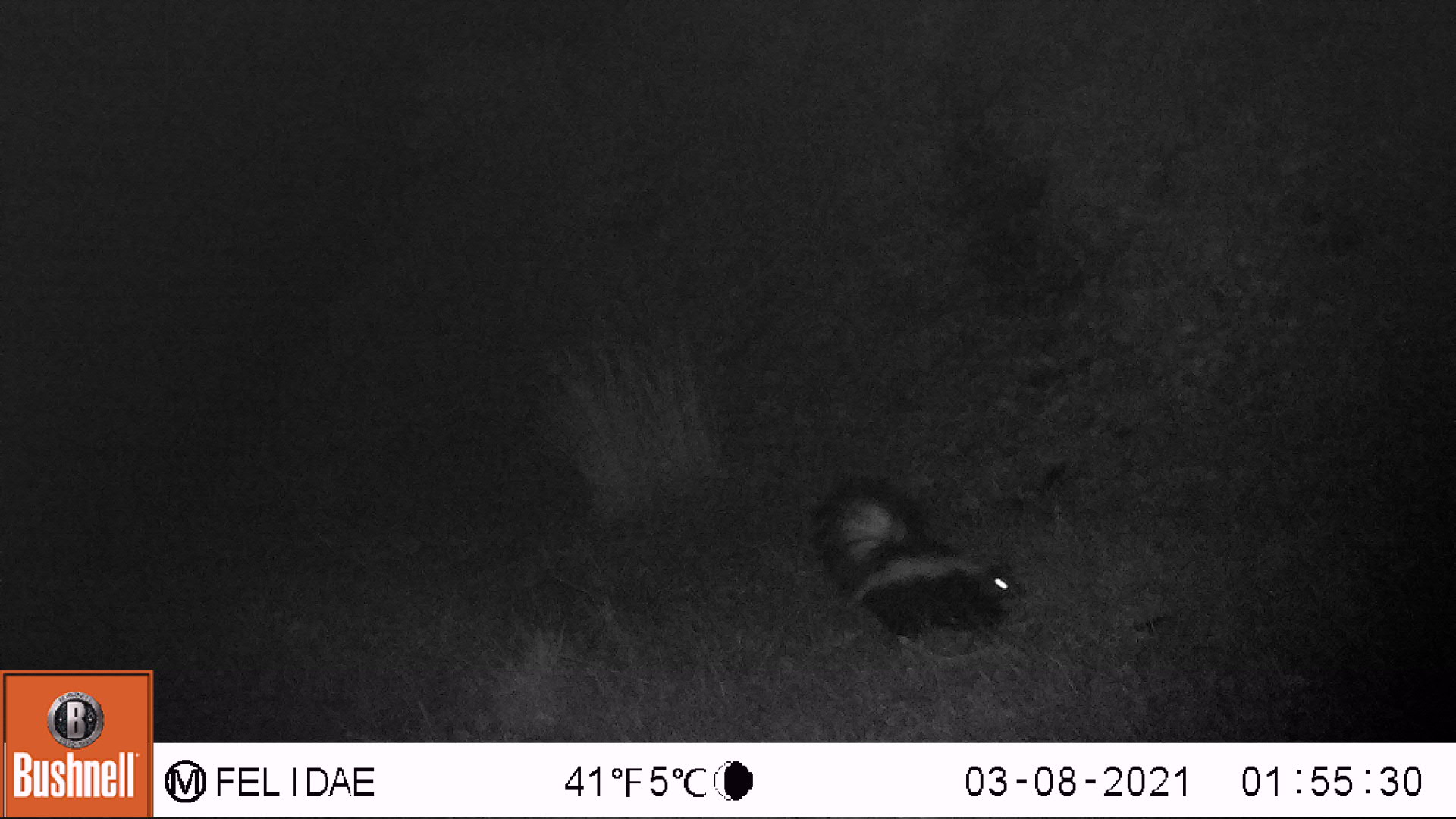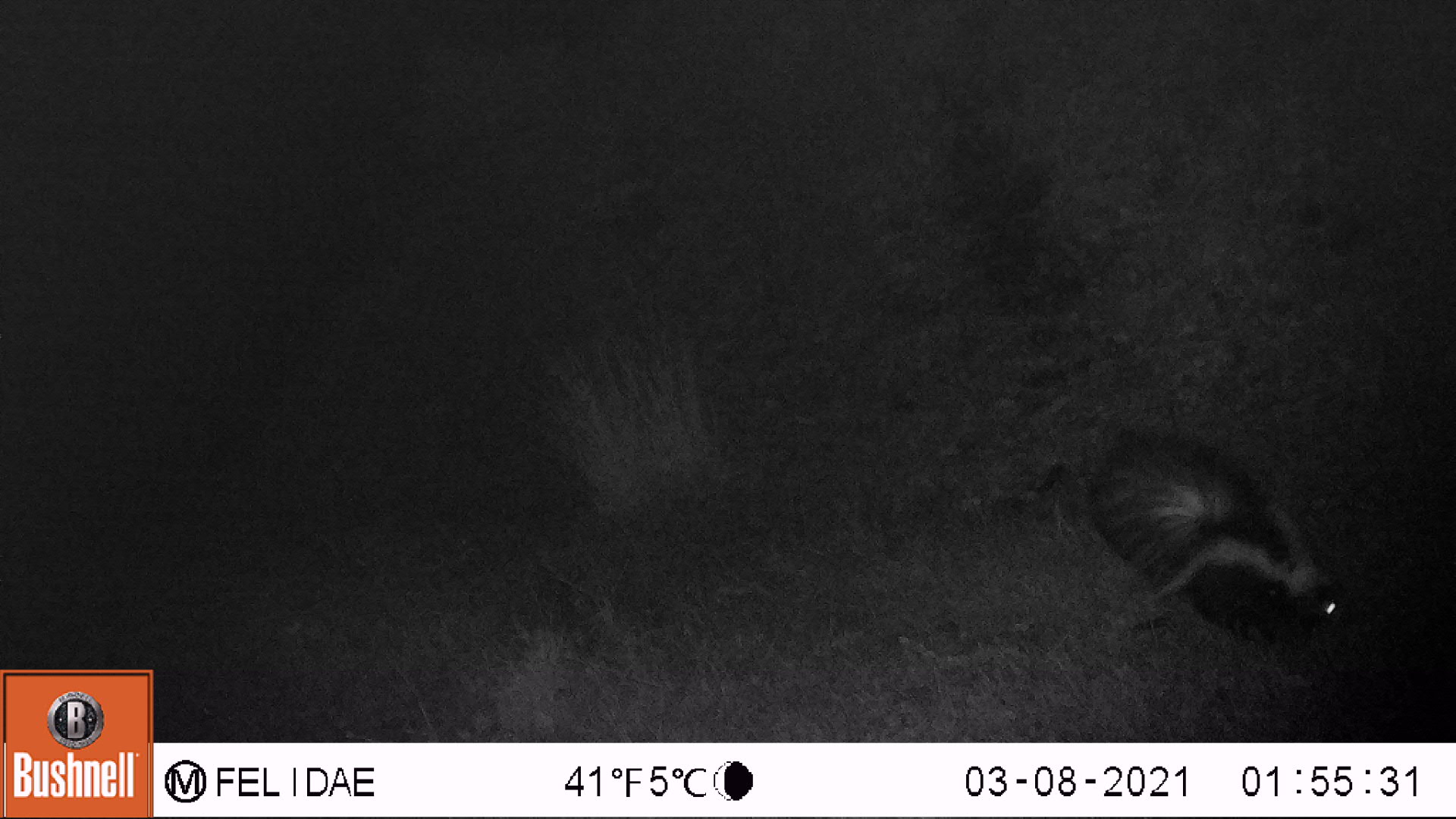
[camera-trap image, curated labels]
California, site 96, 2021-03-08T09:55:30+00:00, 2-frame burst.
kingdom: Animalia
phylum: Chordata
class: Mammalia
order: Carnivora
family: Mephitidae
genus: Mephitis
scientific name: Mephitis mephitis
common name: striped skunk